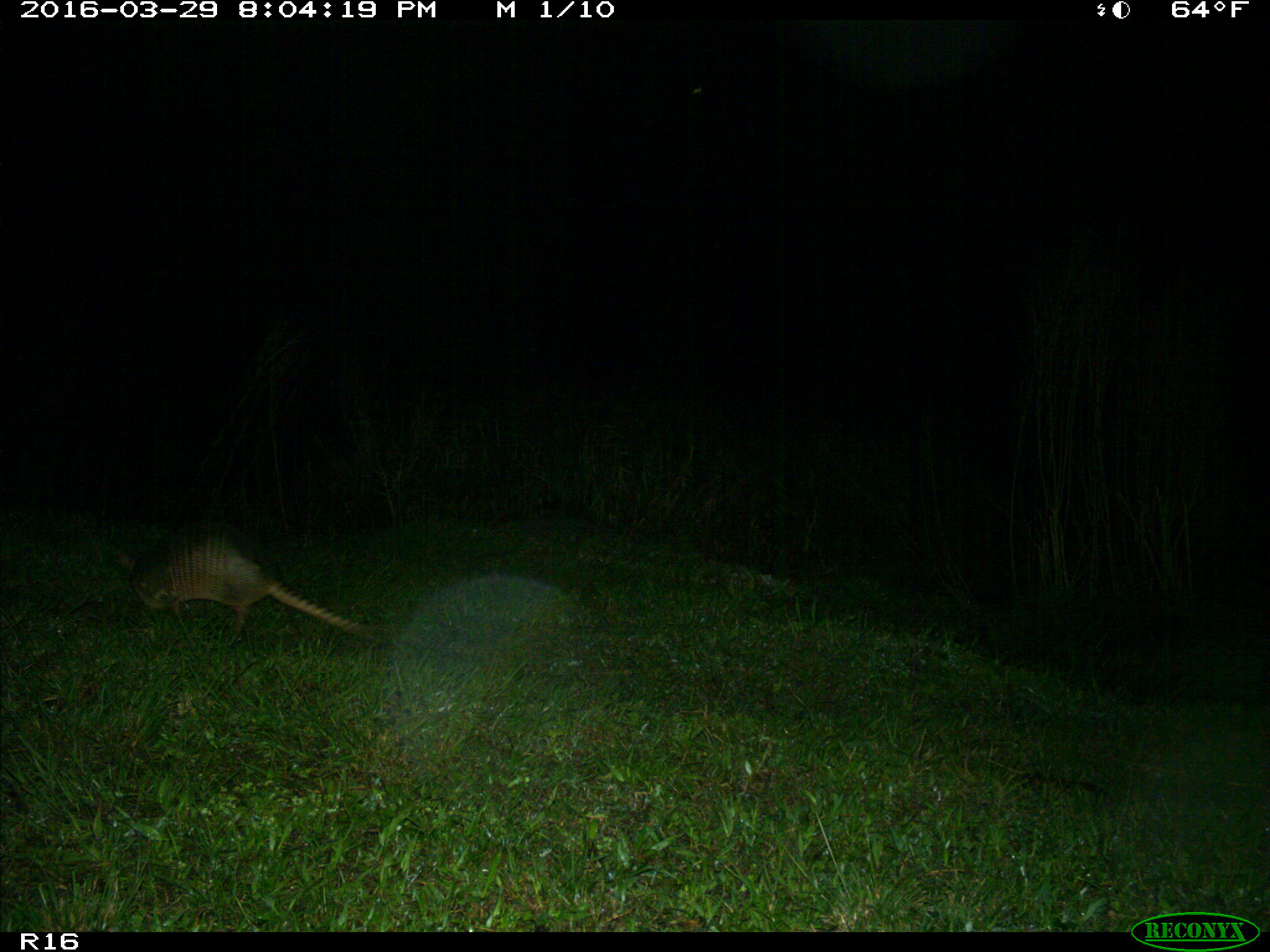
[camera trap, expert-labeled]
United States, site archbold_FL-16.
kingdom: Animalia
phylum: Chordata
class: Mammalia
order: Cingulata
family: Dasypodidae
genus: Dasypus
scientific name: Dasypus novemcinctus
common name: nine-banded armadillo